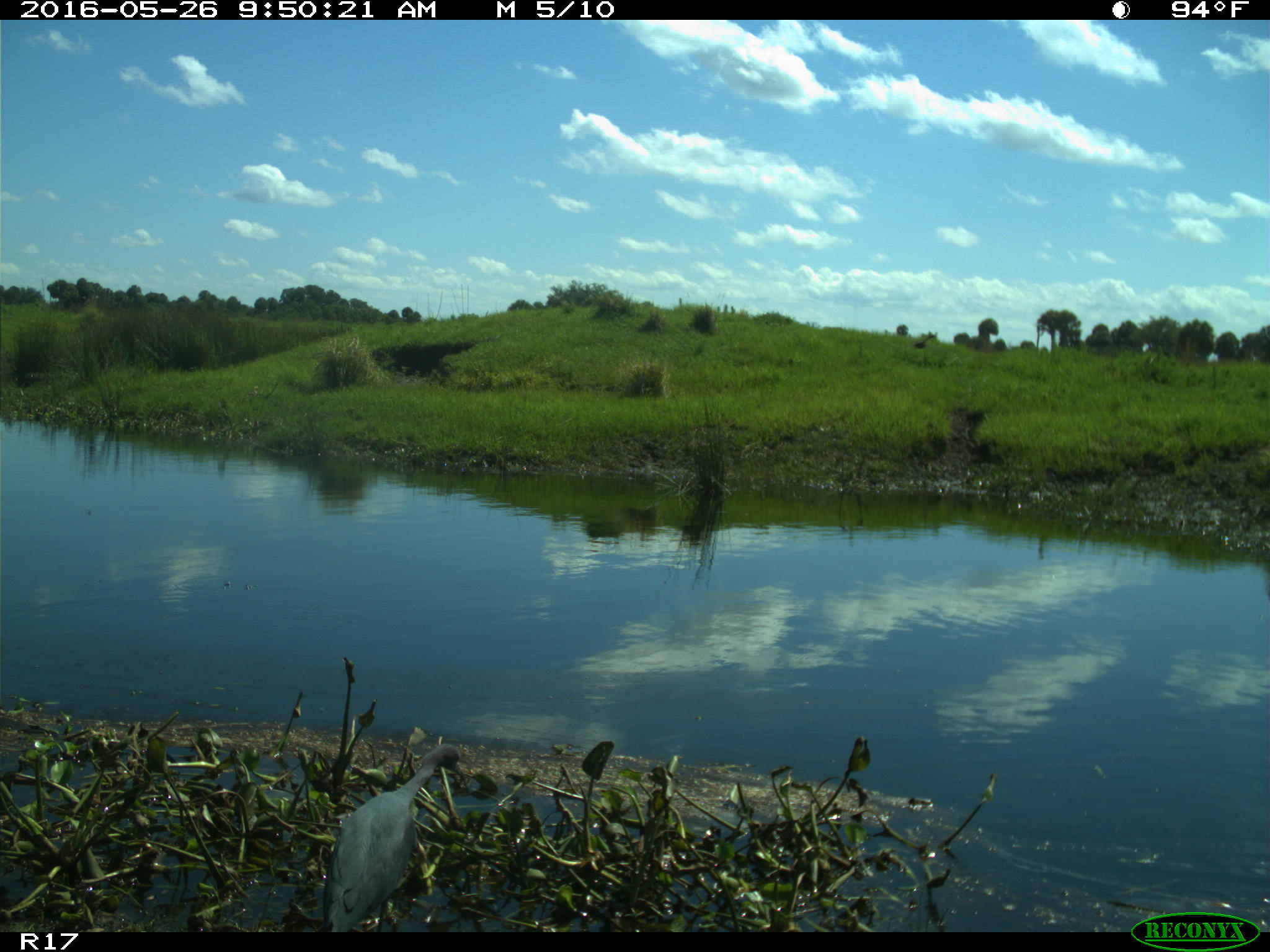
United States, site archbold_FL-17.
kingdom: Animalia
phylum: Chordata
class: Aves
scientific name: Aves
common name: birds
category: unidentified bird